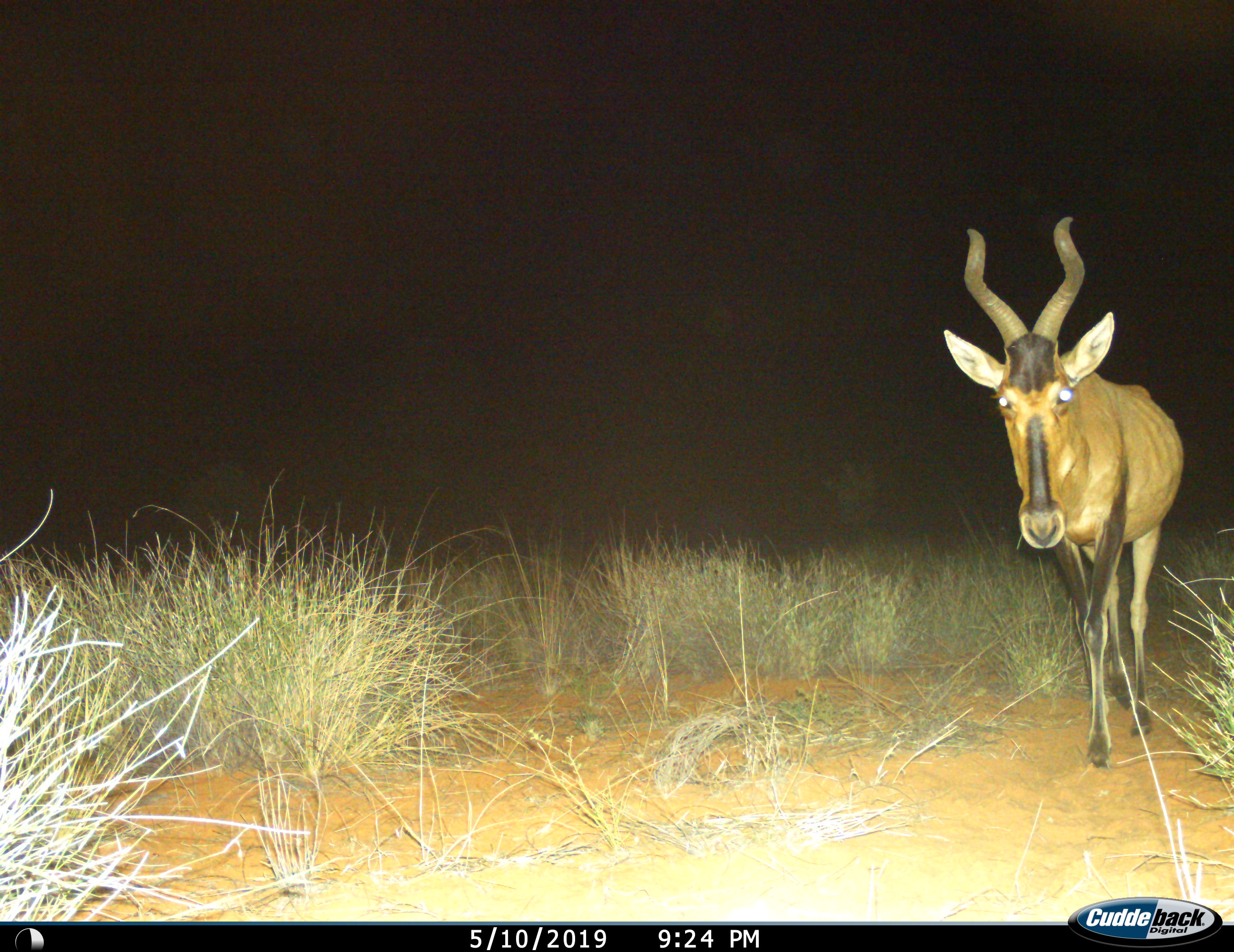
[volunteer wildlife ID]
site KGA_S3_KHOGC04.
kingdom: Animalia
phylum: Chordata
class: Mammalia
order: Artiodactyla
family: Bovidae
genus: Alcelaphus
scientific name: Alcelaphus buselaphus caama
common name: red hartebeest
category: hartebeestred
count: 1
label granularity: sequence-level